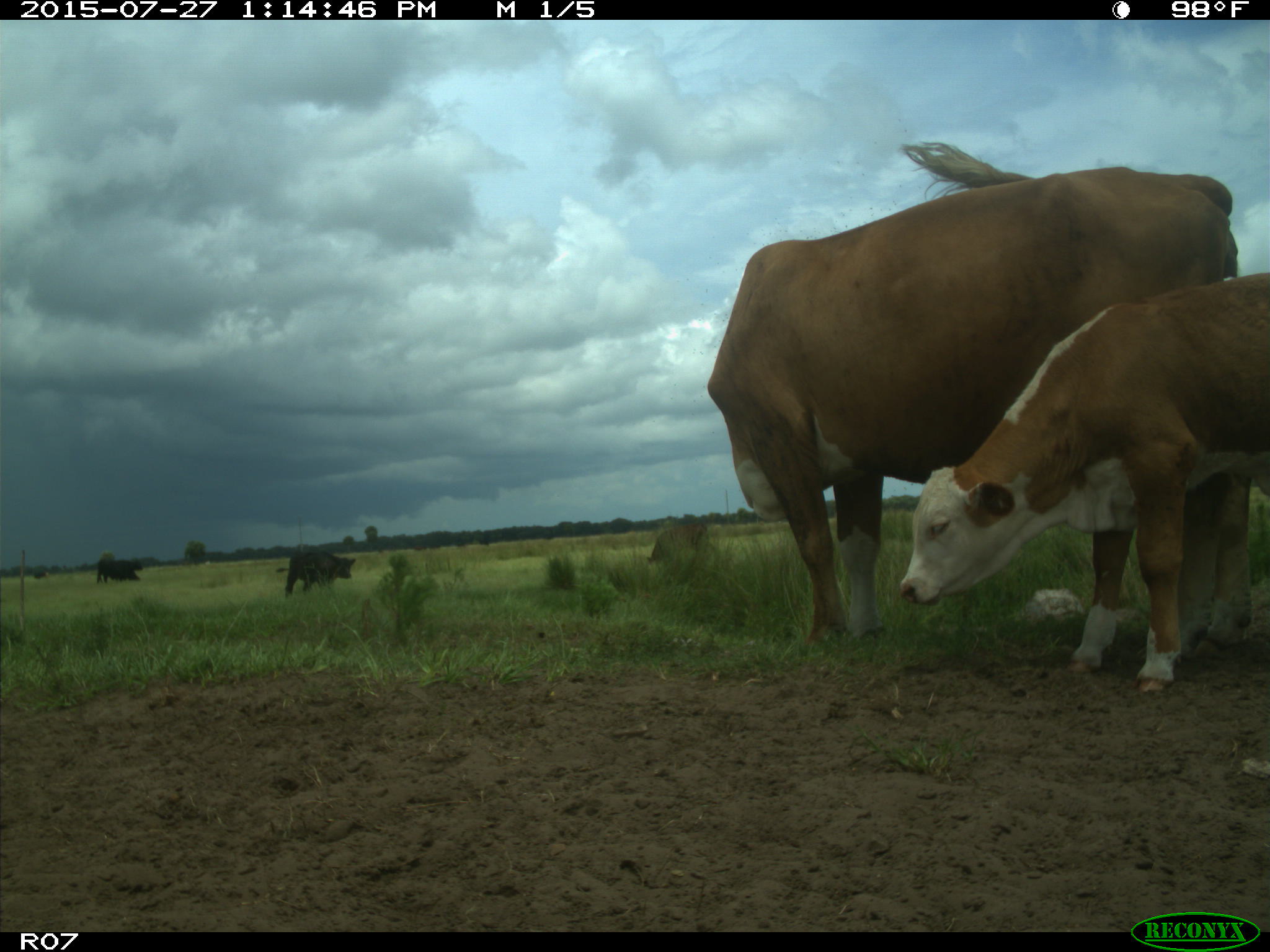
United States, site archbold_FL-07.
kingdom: Animalia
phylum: Chordata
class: Mammalia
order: Artiodactyla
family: Bovidae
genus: Bos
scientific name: Bos taurus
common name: domestic cow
Bos taurus (domestic cow).